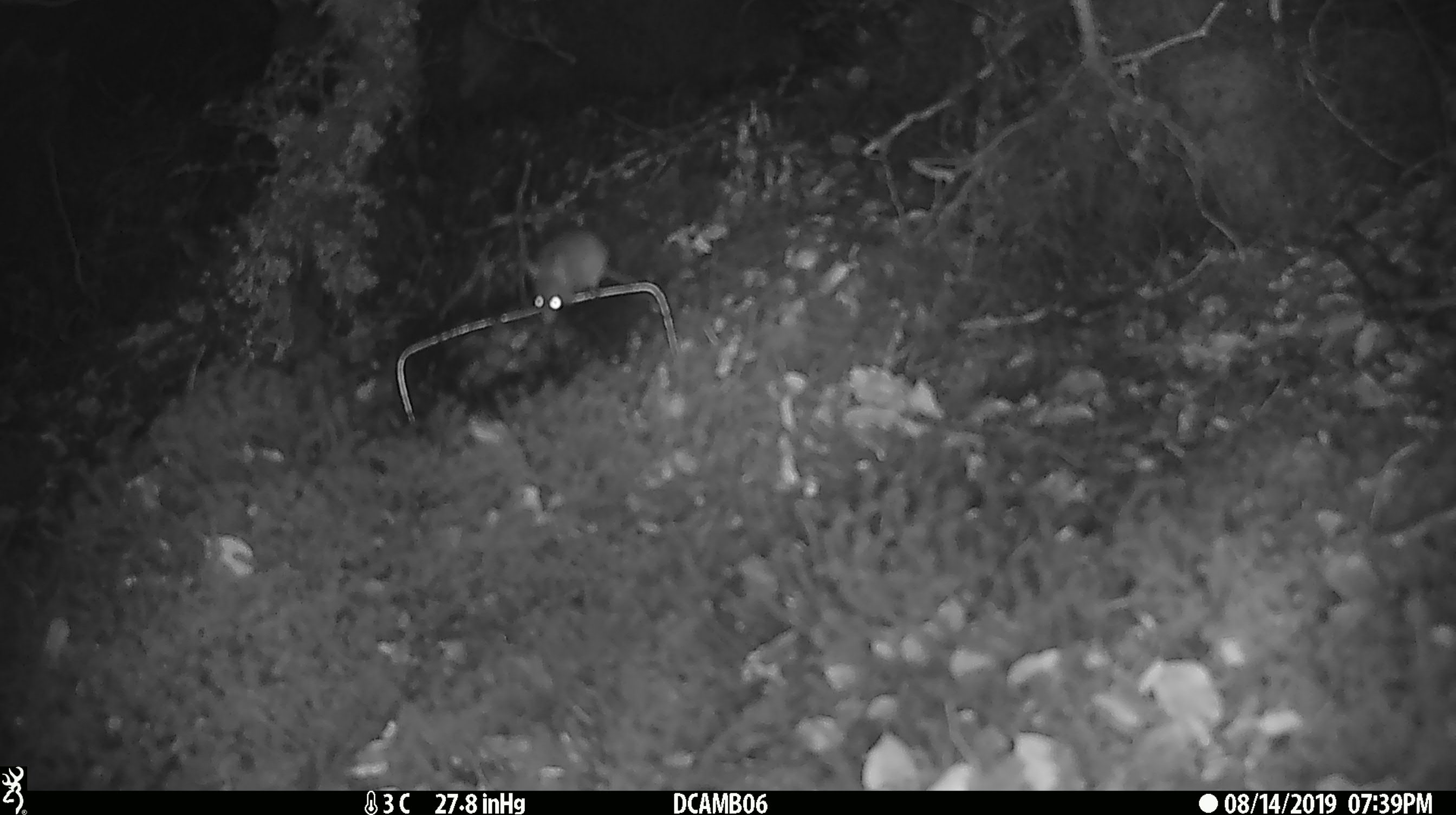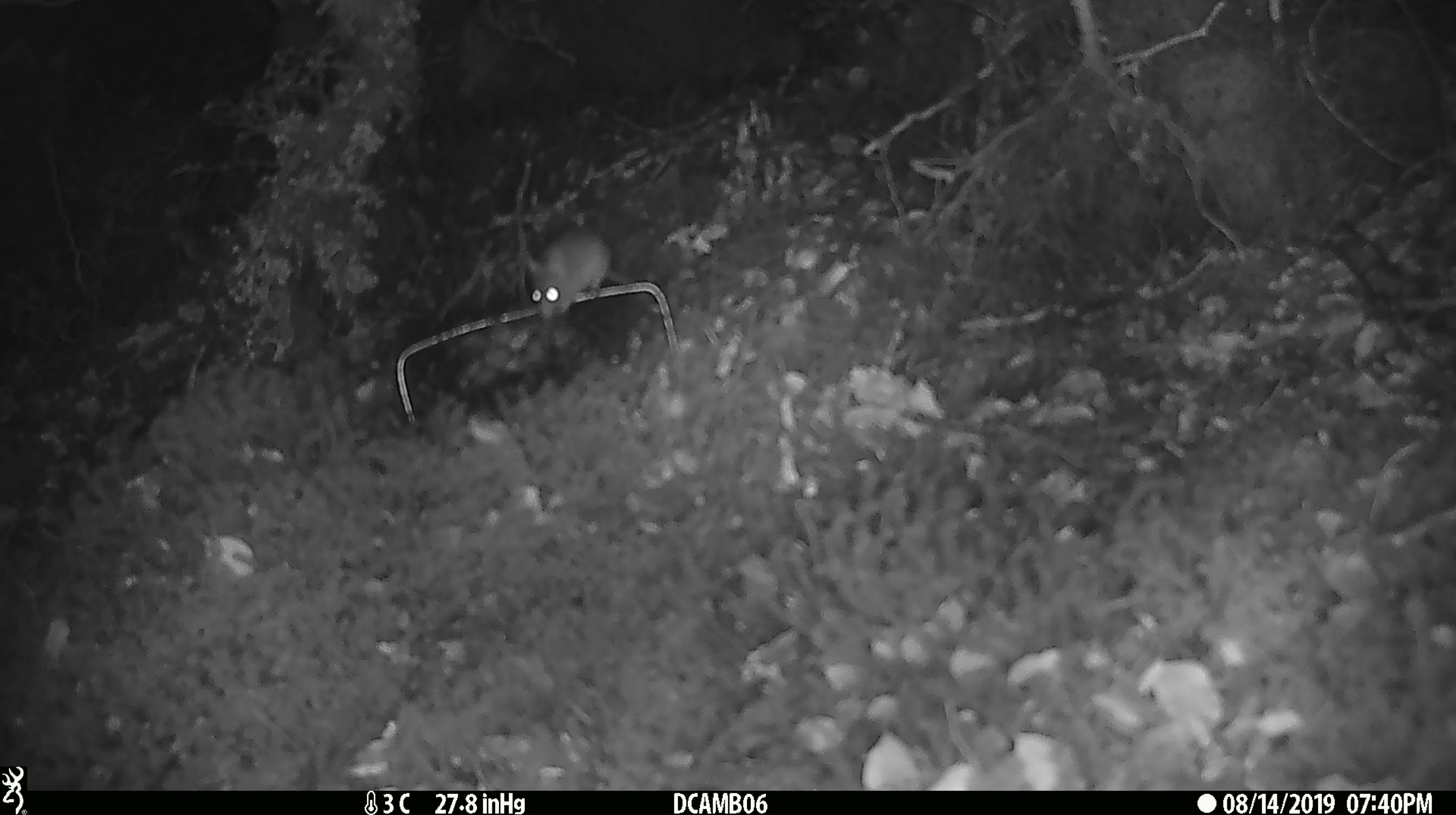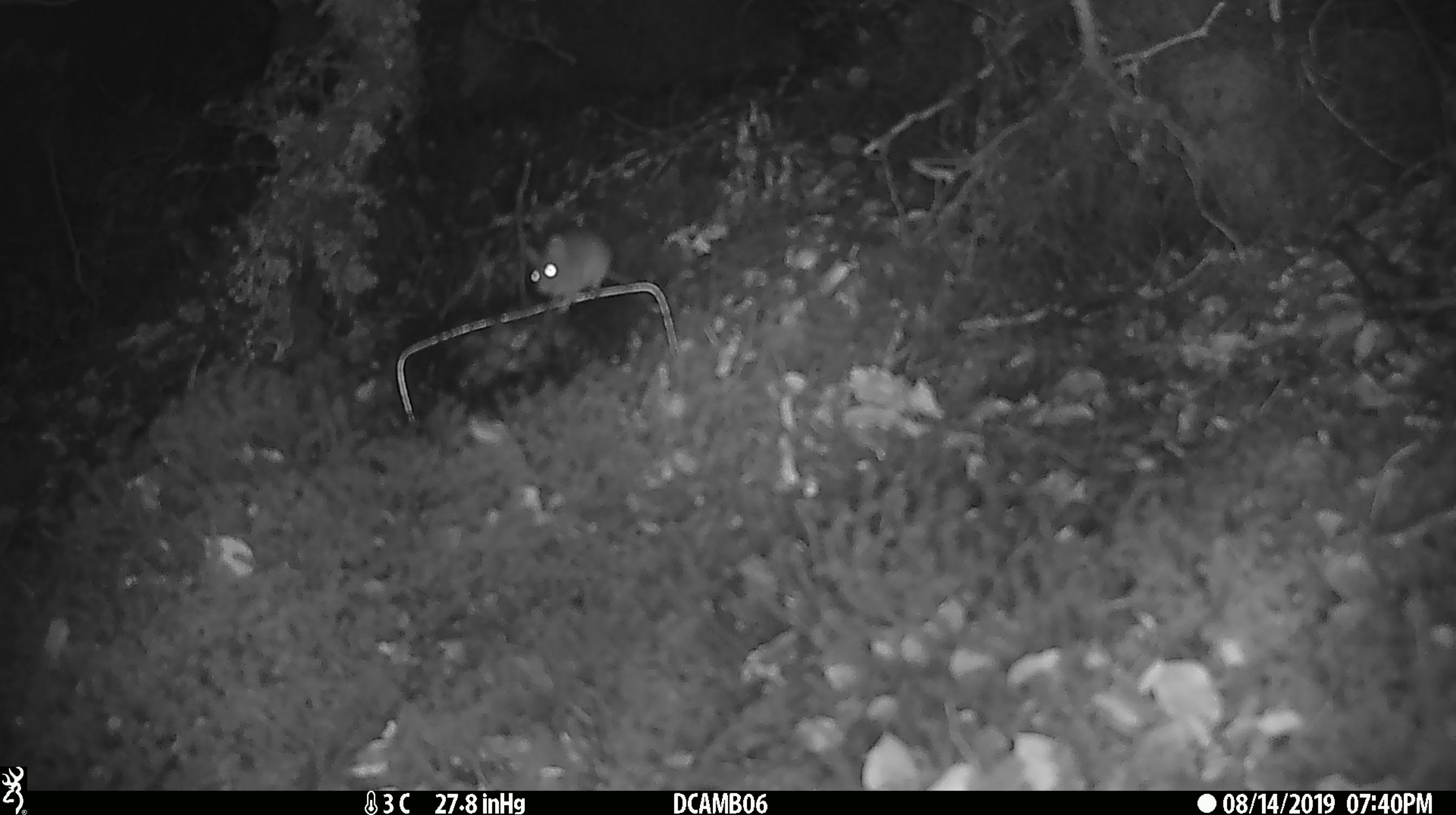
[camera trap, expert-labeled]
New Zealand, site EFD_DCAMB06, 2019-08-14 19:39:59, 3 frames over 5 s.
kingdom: Animalia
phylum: Chordata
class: Mammalia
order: Rodentia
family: Muridae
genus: Mus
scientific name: Mus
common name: mouse